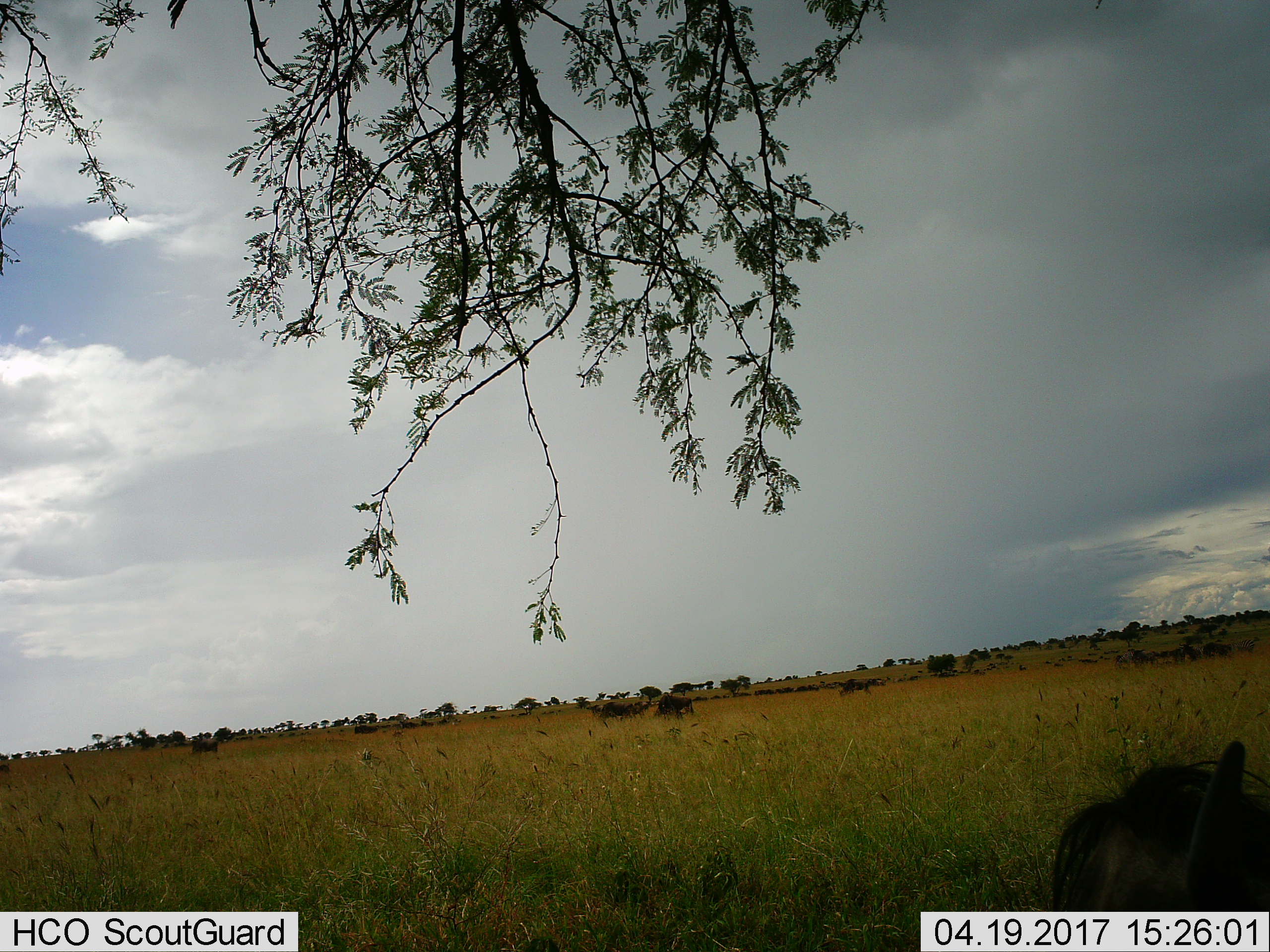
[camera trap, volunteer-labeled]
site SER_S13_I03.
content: unidentified animal